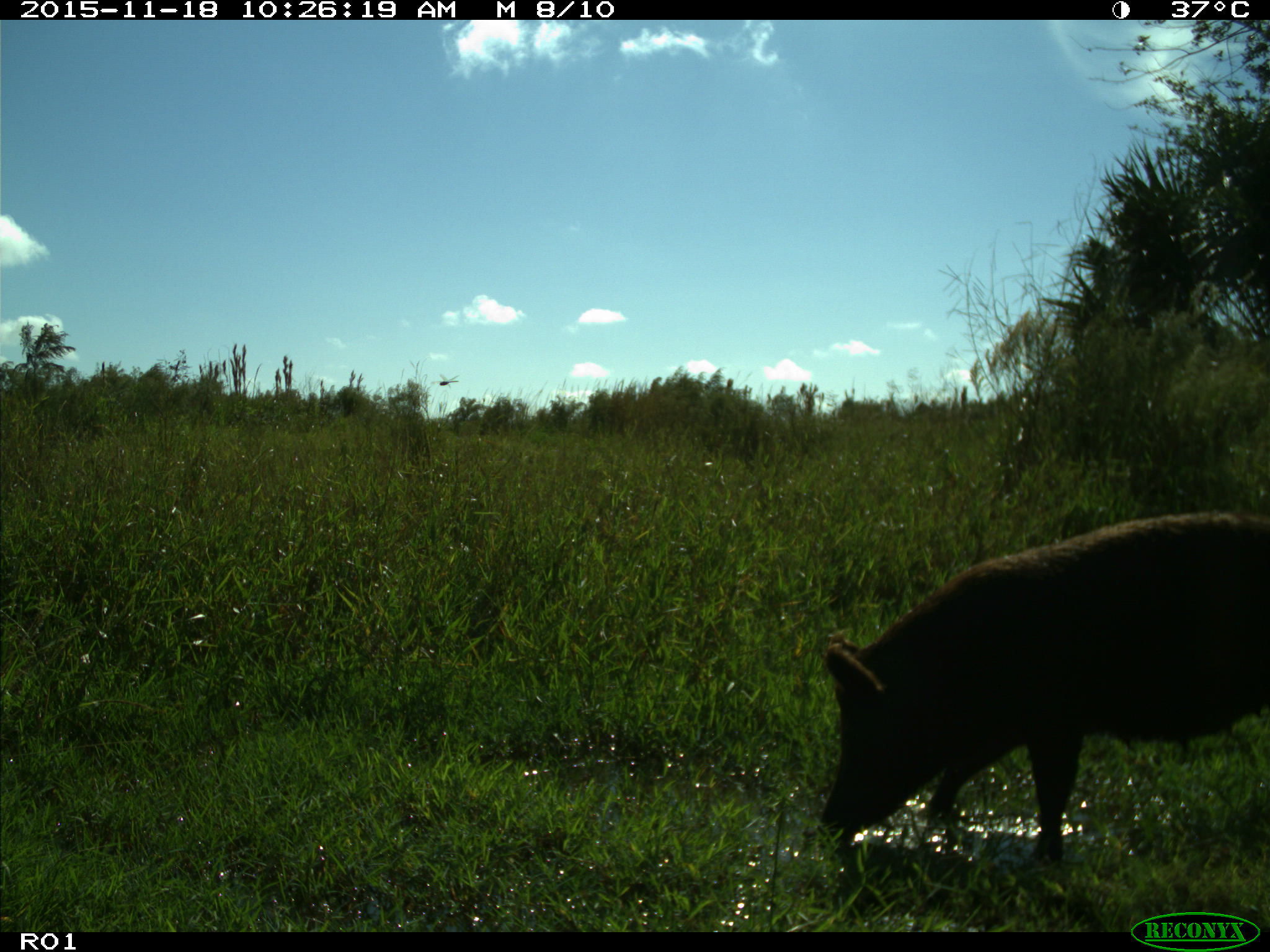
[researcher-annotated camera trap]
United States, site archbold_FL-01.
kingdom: Animalia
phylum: Chordata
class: Mammalia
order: Artiodactyla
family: Suidae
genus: Sus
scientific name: Sus scrofa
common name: wild boar